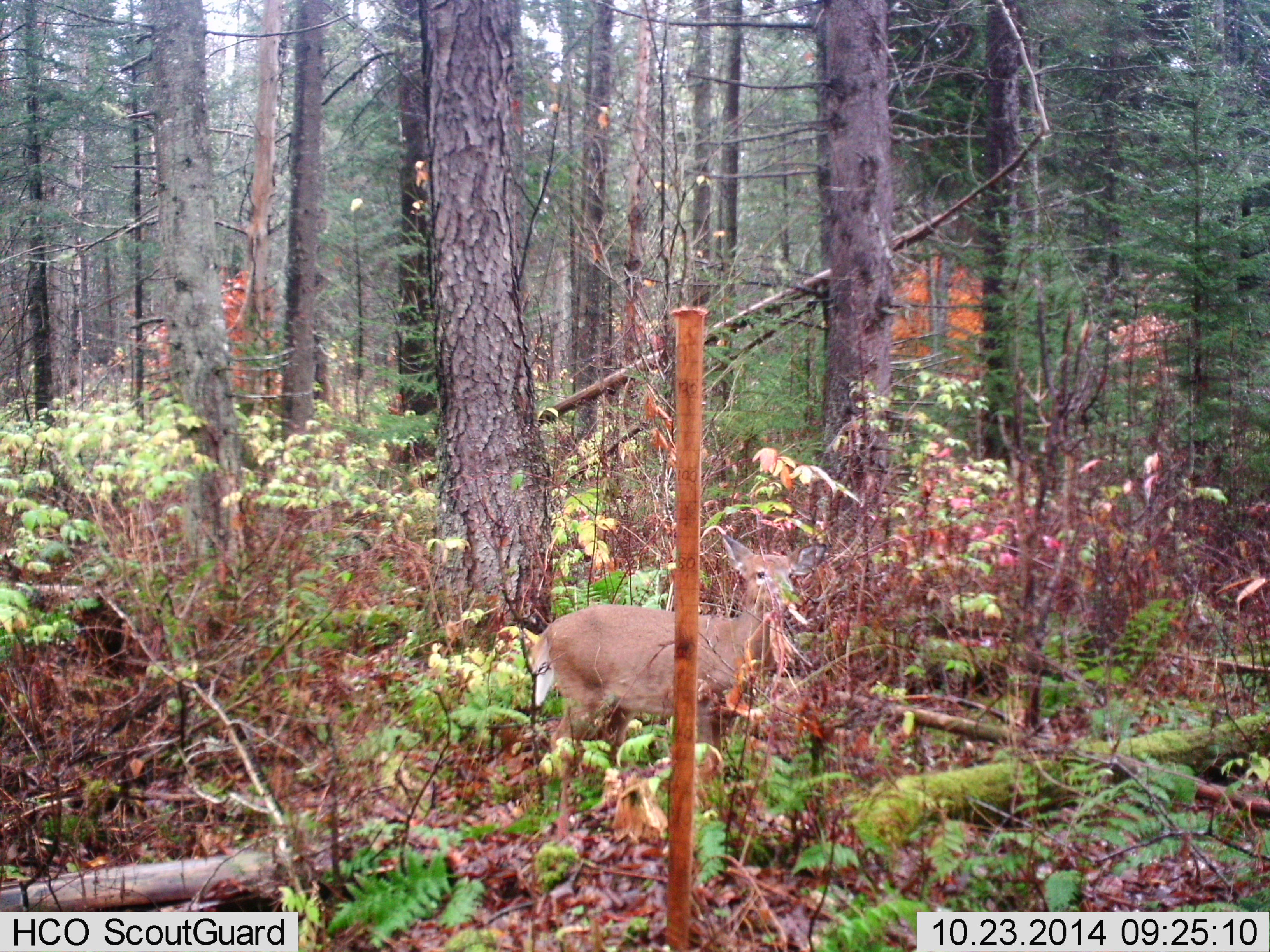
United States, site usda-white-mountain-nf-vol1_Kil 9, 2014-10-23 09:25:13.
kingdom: Animalia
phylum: Chordata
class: Mammalia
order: Artiodactyla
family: Cervidae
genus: Odocoileus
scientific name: Odocoileus virginianus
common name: white-tailed deer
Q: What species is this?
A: White-tailed deer (Odocoileus virginianus).